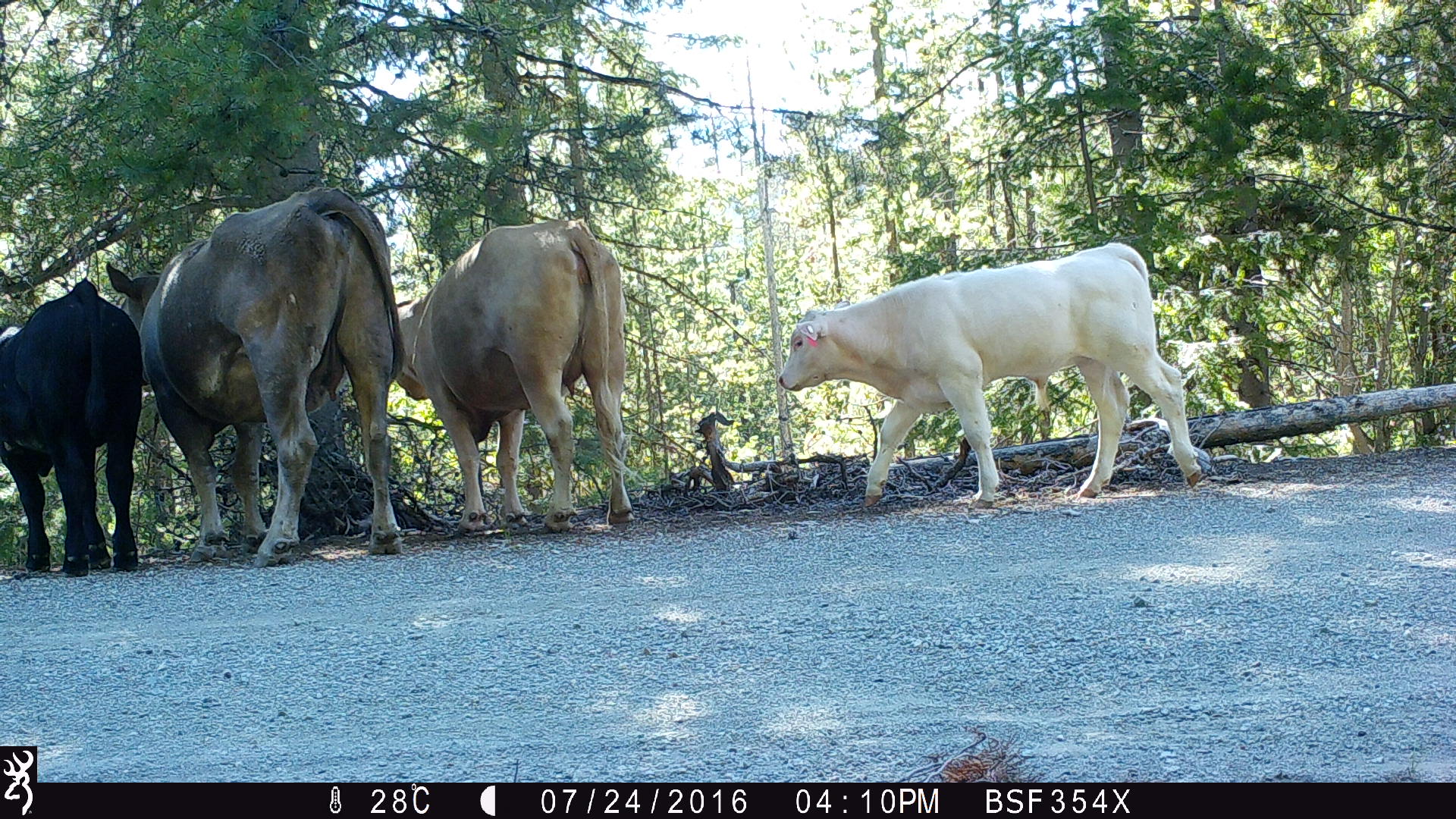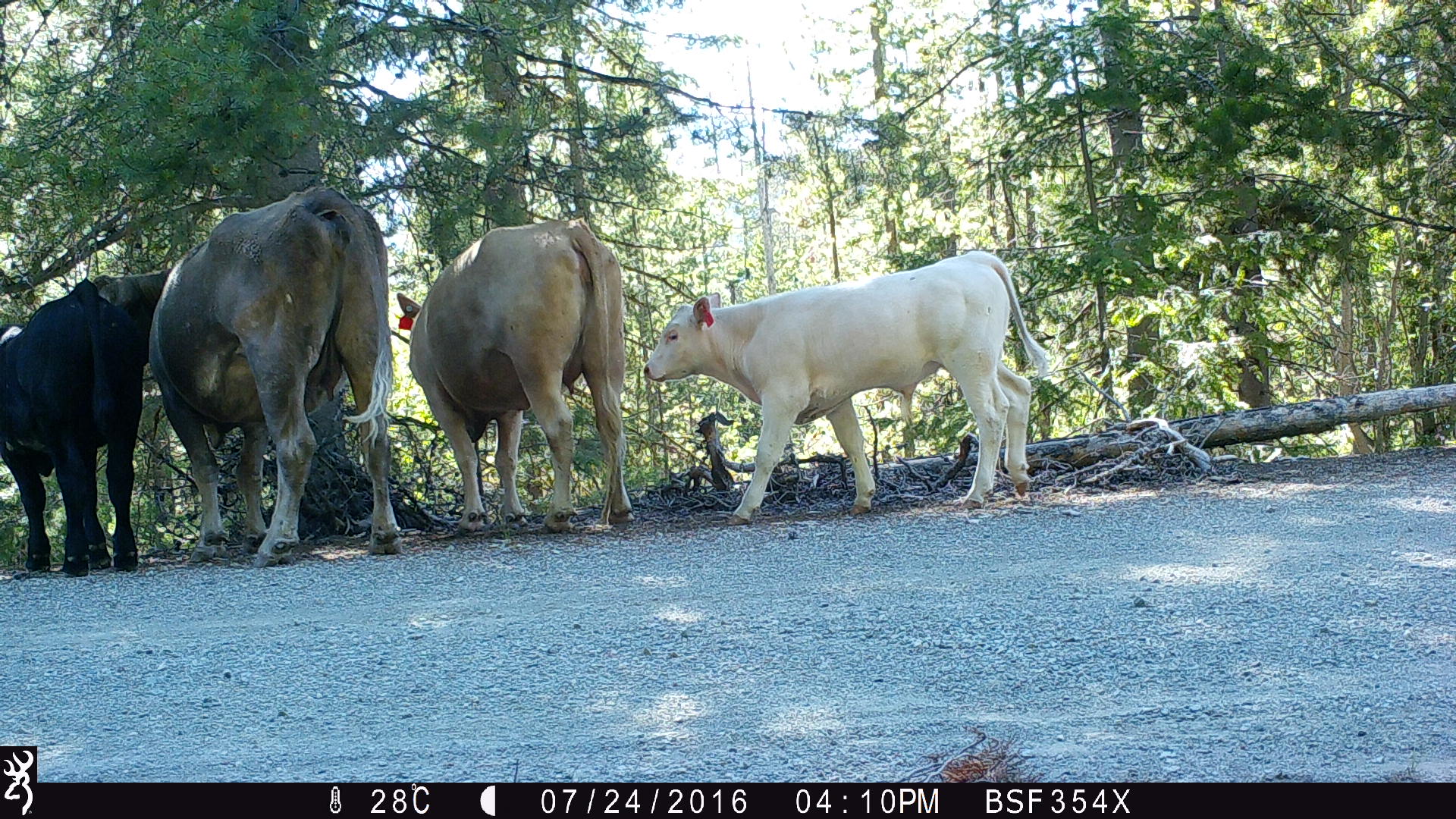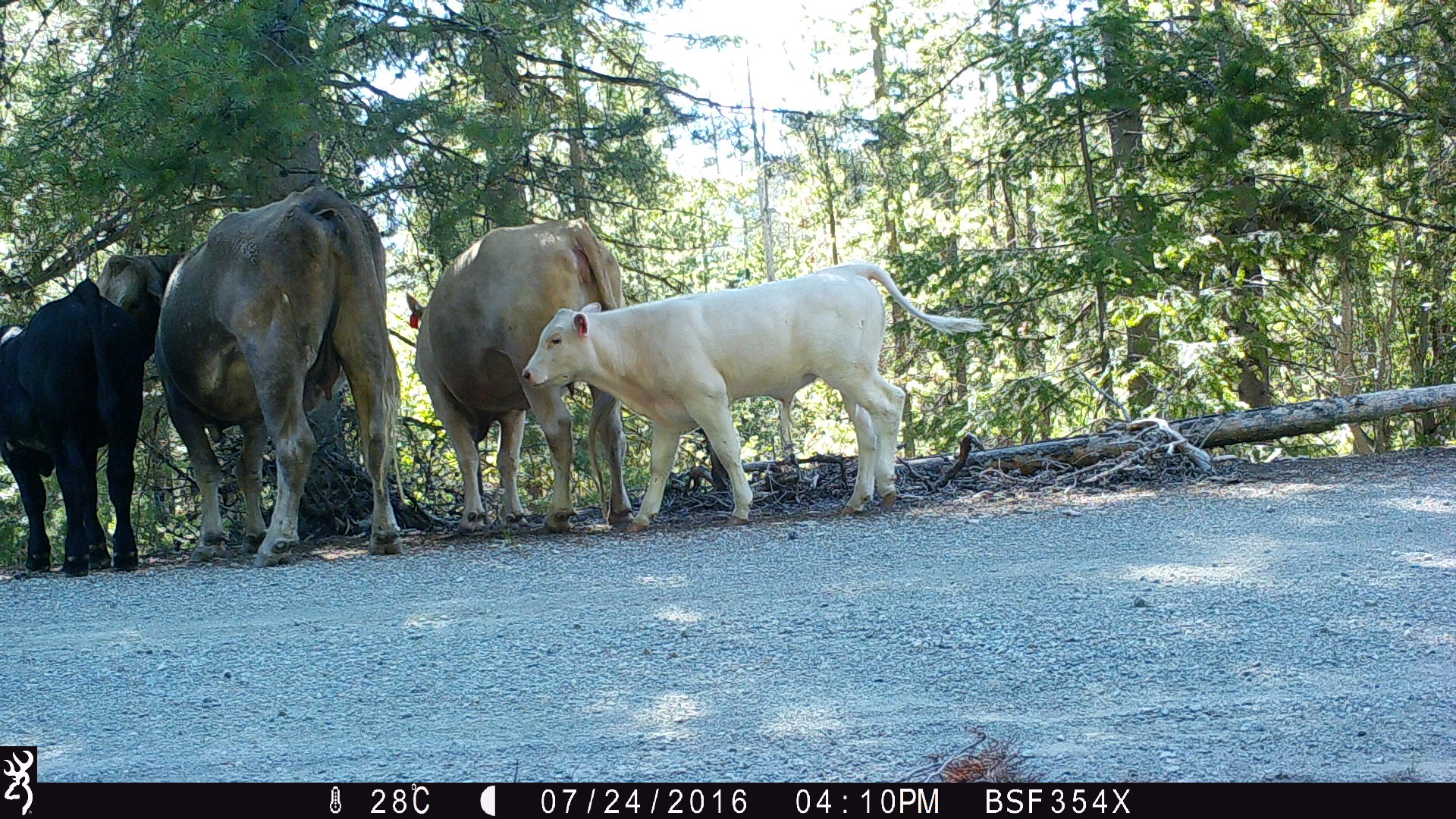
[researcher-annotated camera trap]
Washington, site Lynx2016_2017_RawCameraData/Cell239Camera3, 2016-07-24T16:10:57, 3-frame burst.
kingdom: Animalia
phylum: Chordata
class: Mammalia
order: Artiodactyla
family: Bovidae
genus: Bos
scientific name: Bos taurus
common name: domestic cattle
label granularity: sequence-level